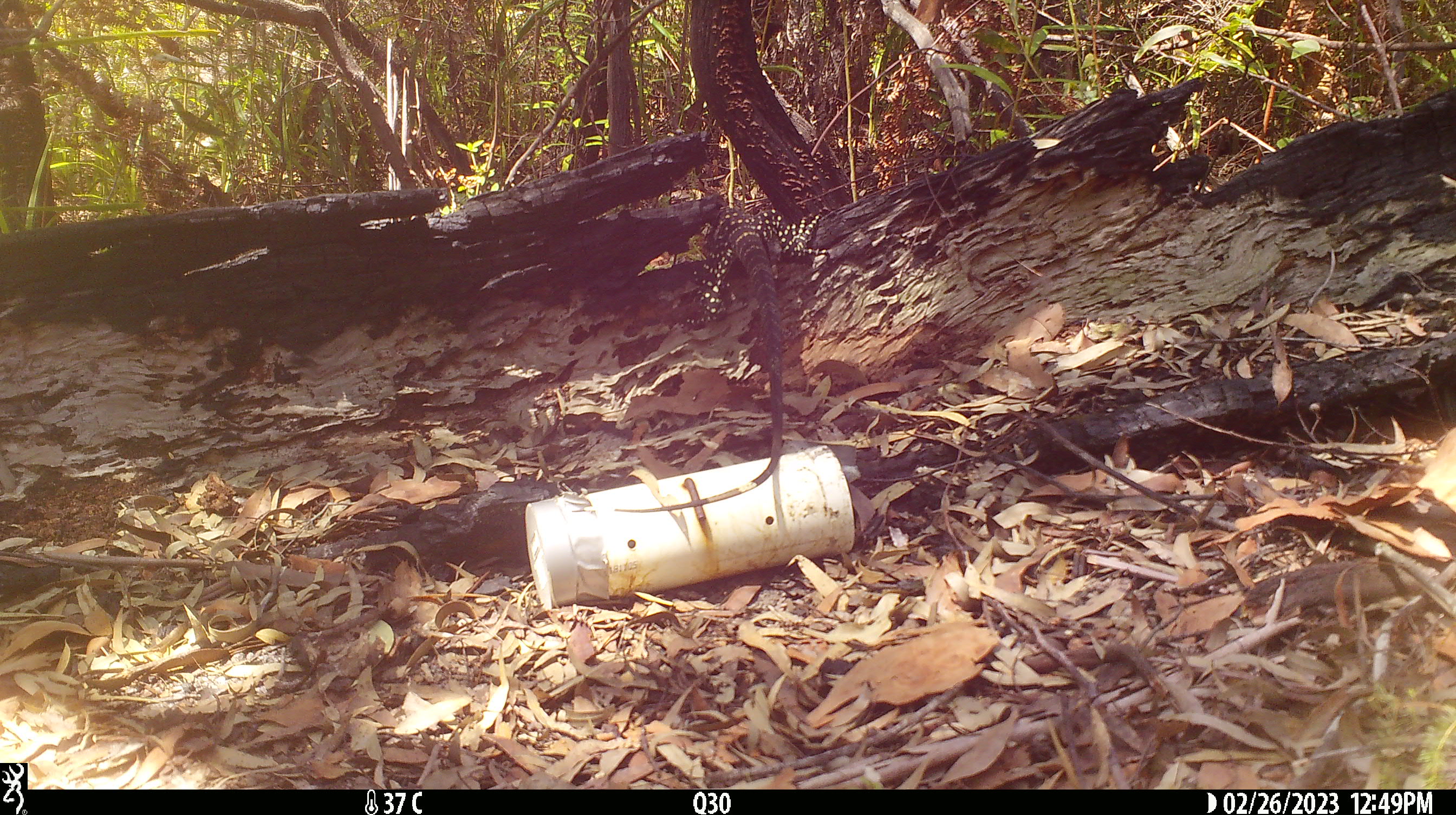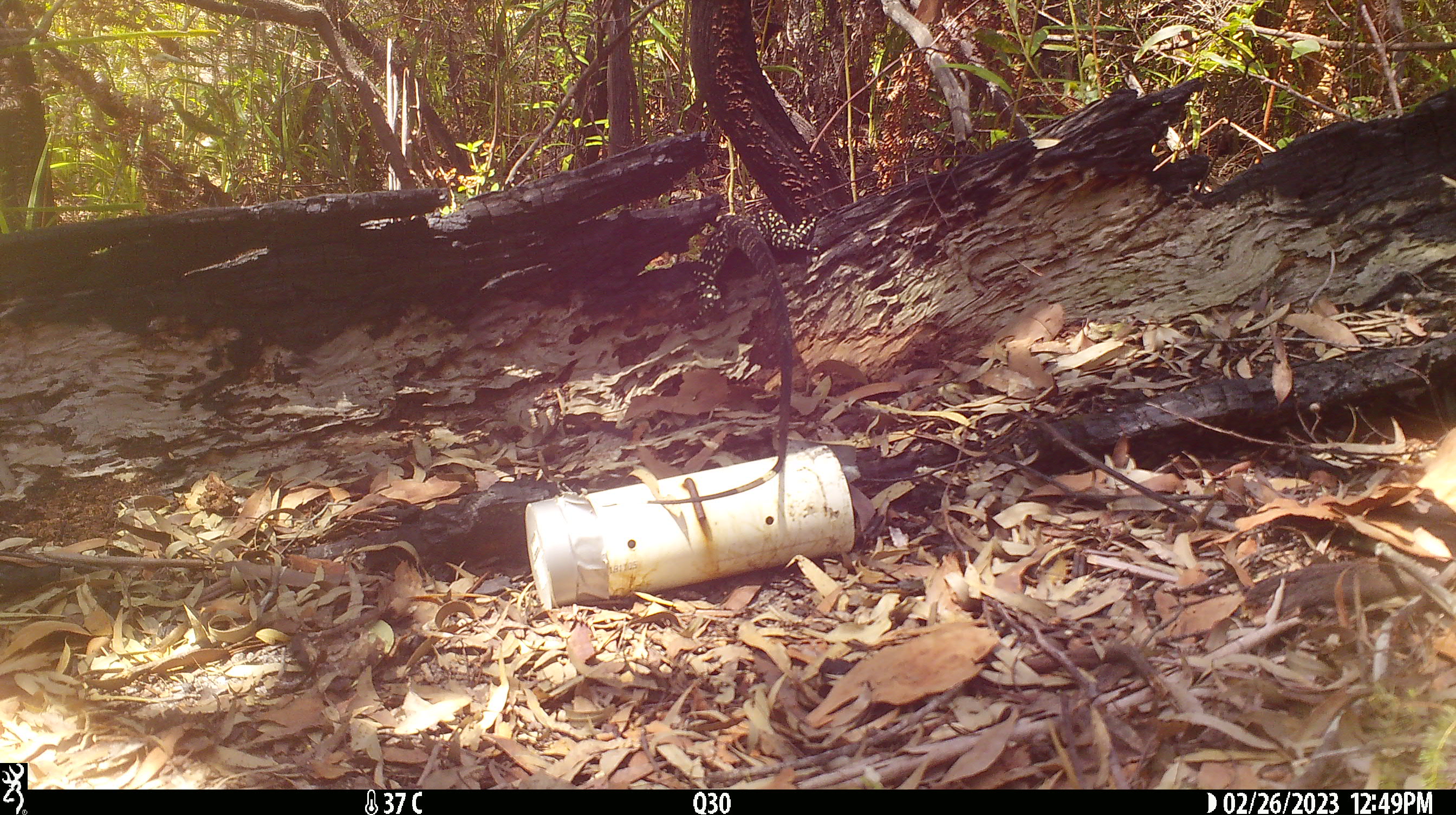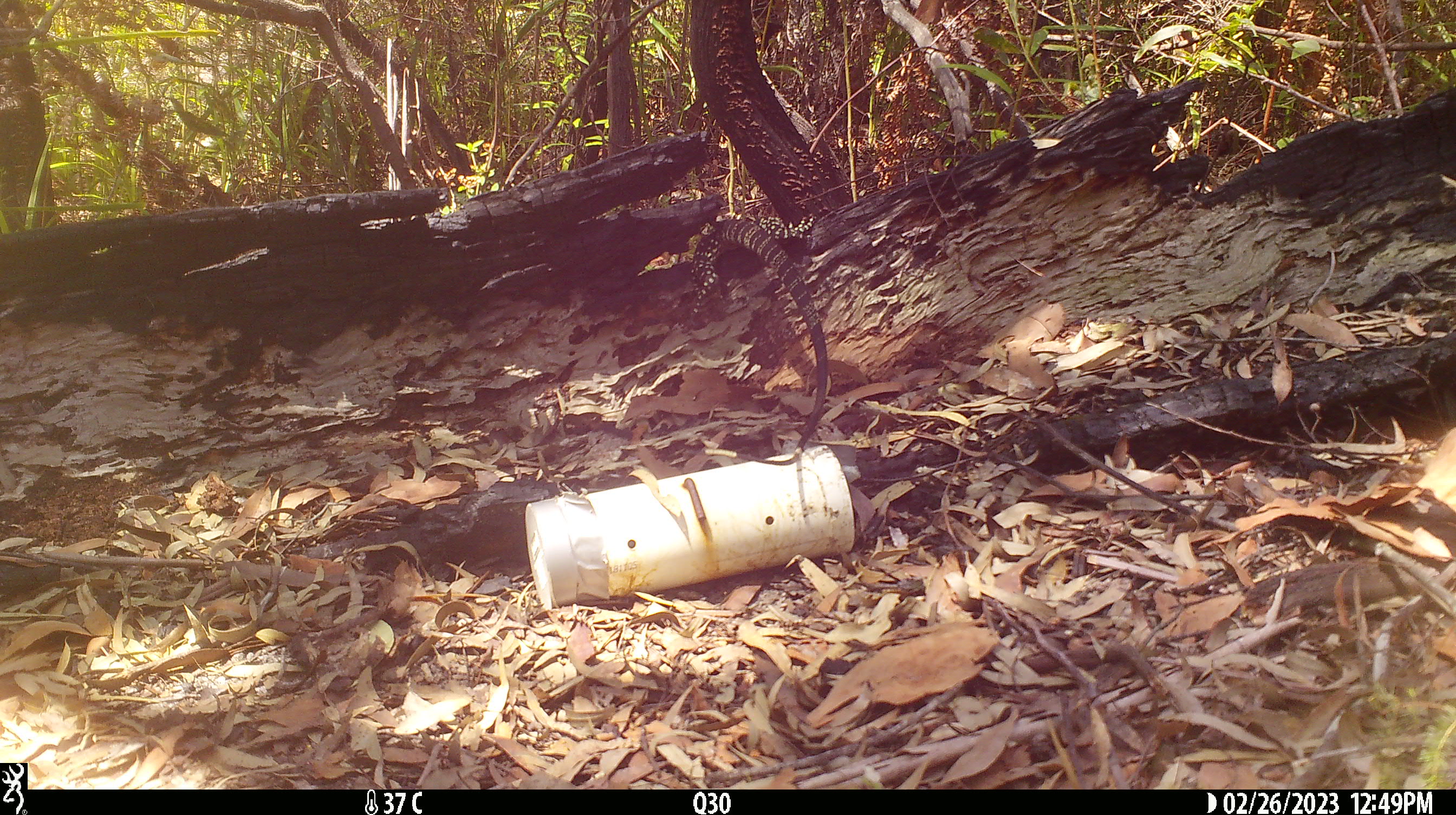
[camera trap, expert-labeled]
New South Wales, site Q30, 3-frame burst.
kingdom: Animalia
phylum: Chordata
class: Reptilia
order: Squamata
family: Varanidae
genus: Varanus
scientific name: Varanus varius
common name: lace monitor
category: goanna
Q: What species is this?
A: Goanna (lace monitor) (Varanus varius).